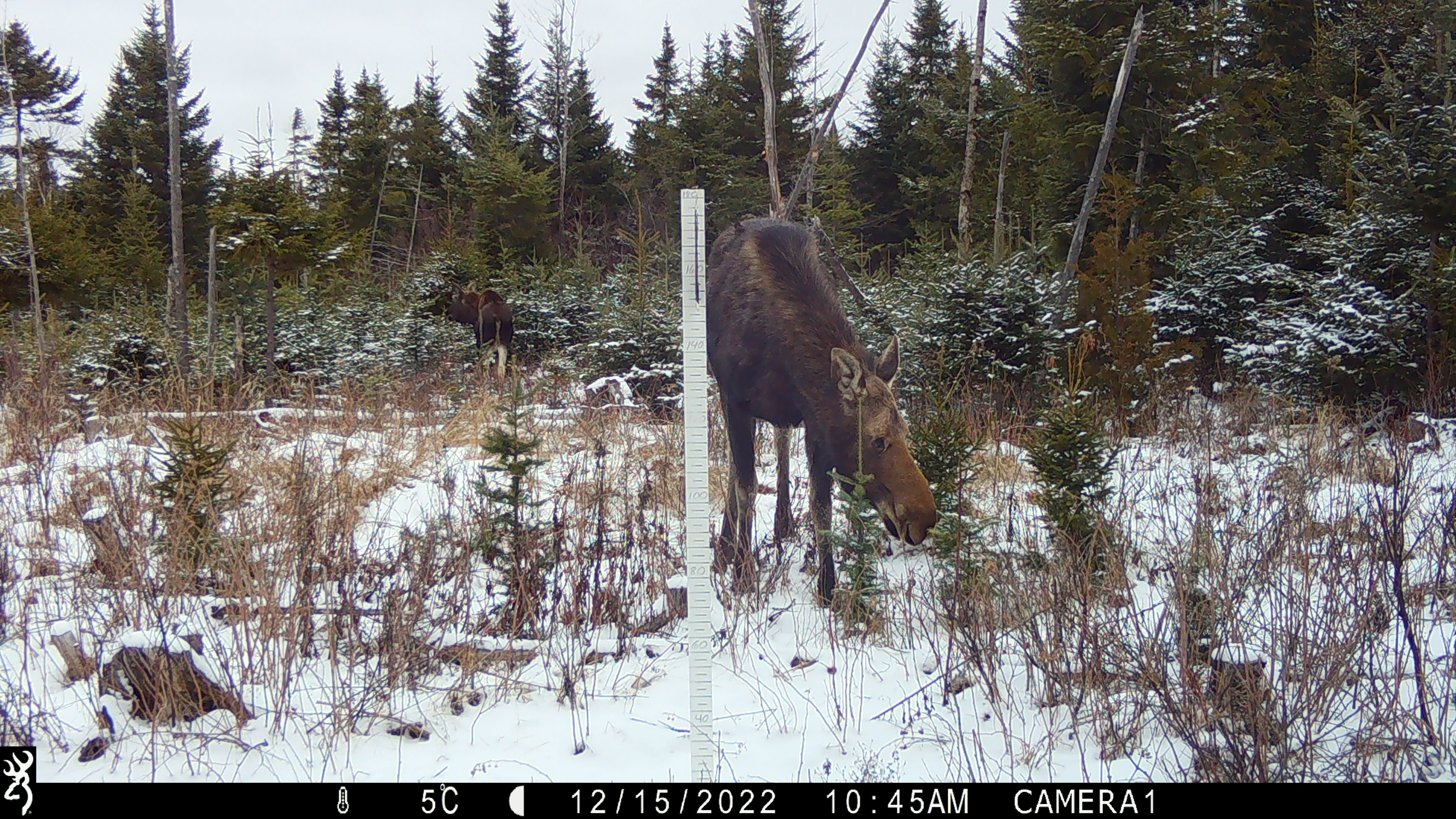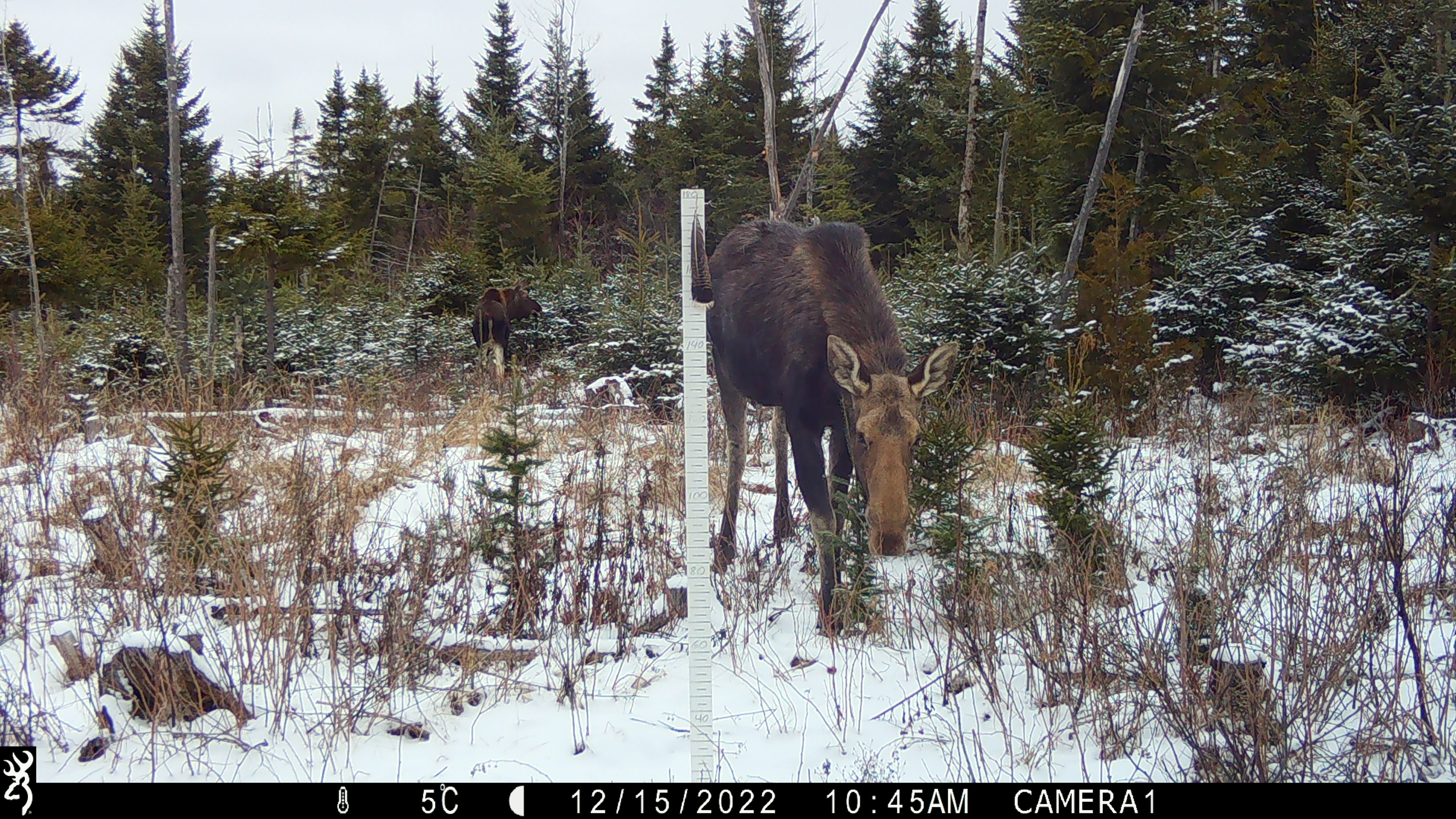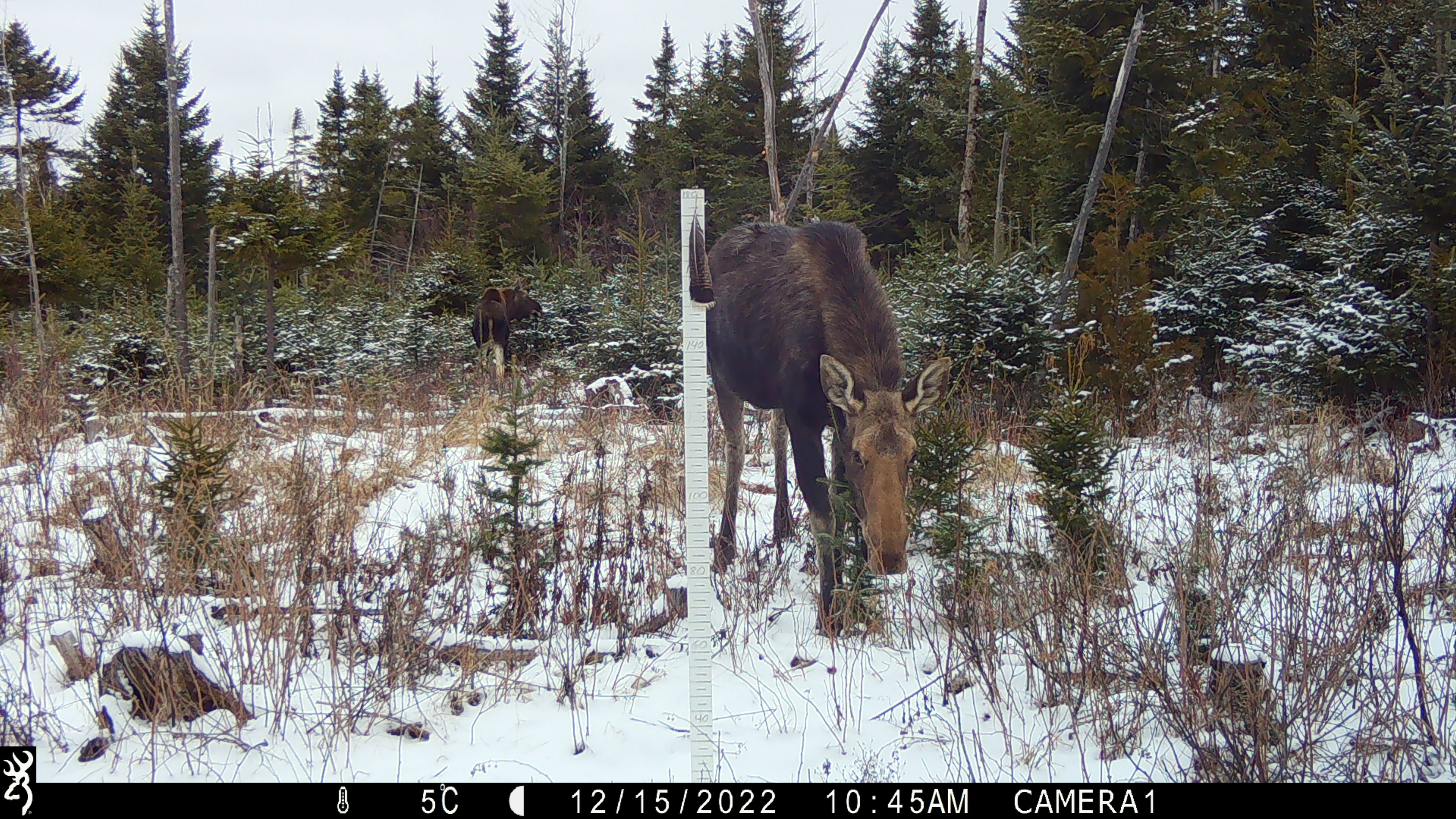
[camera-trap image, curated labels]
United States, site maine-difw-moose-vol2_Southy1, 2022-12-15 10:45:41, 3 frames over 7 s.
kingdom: Animalia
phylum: Chordata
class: Mammalia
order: Artiodactyla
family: Cervidae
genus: Alces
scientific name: Alces alces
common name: moose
Moose (Alces alces).